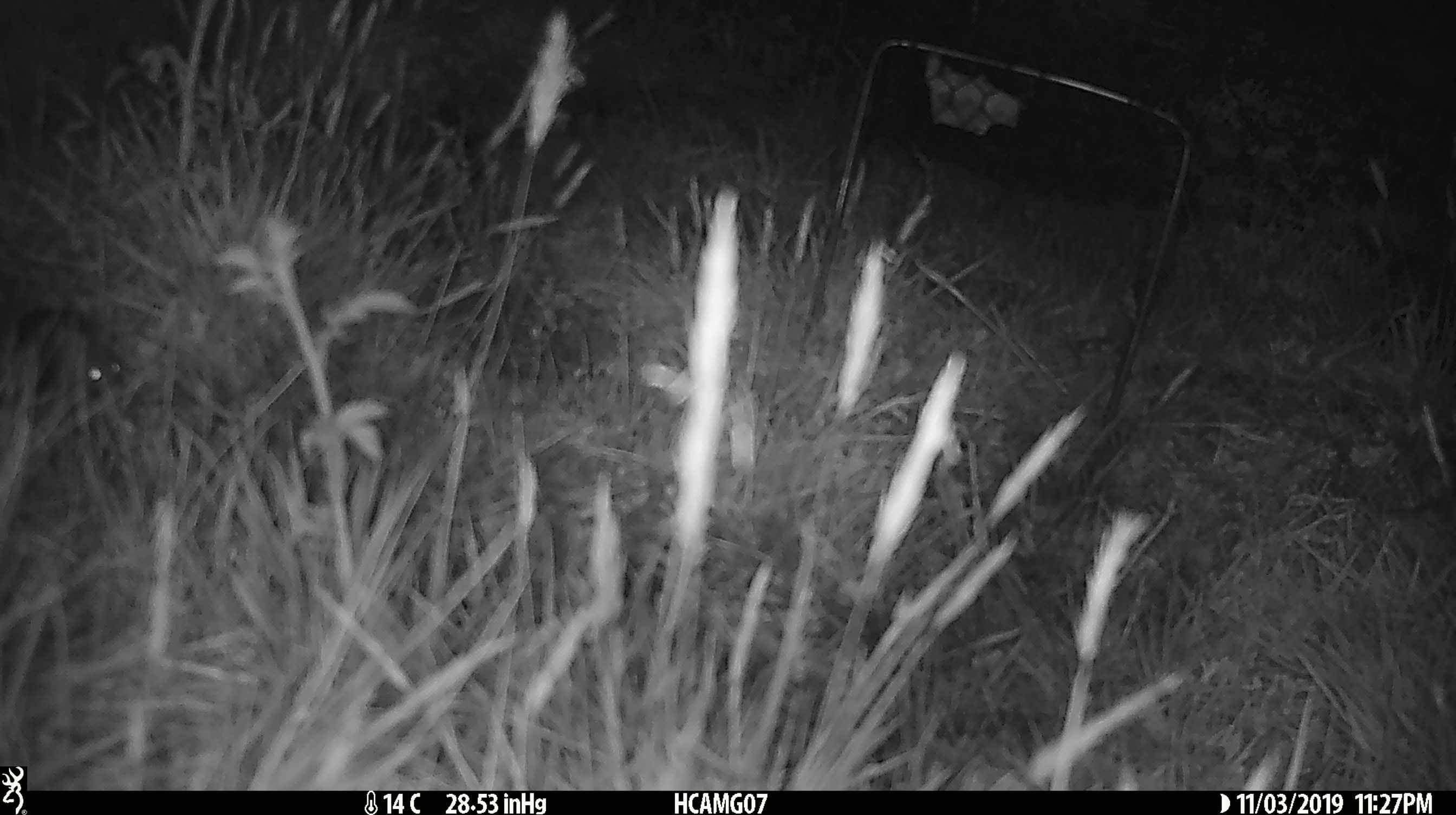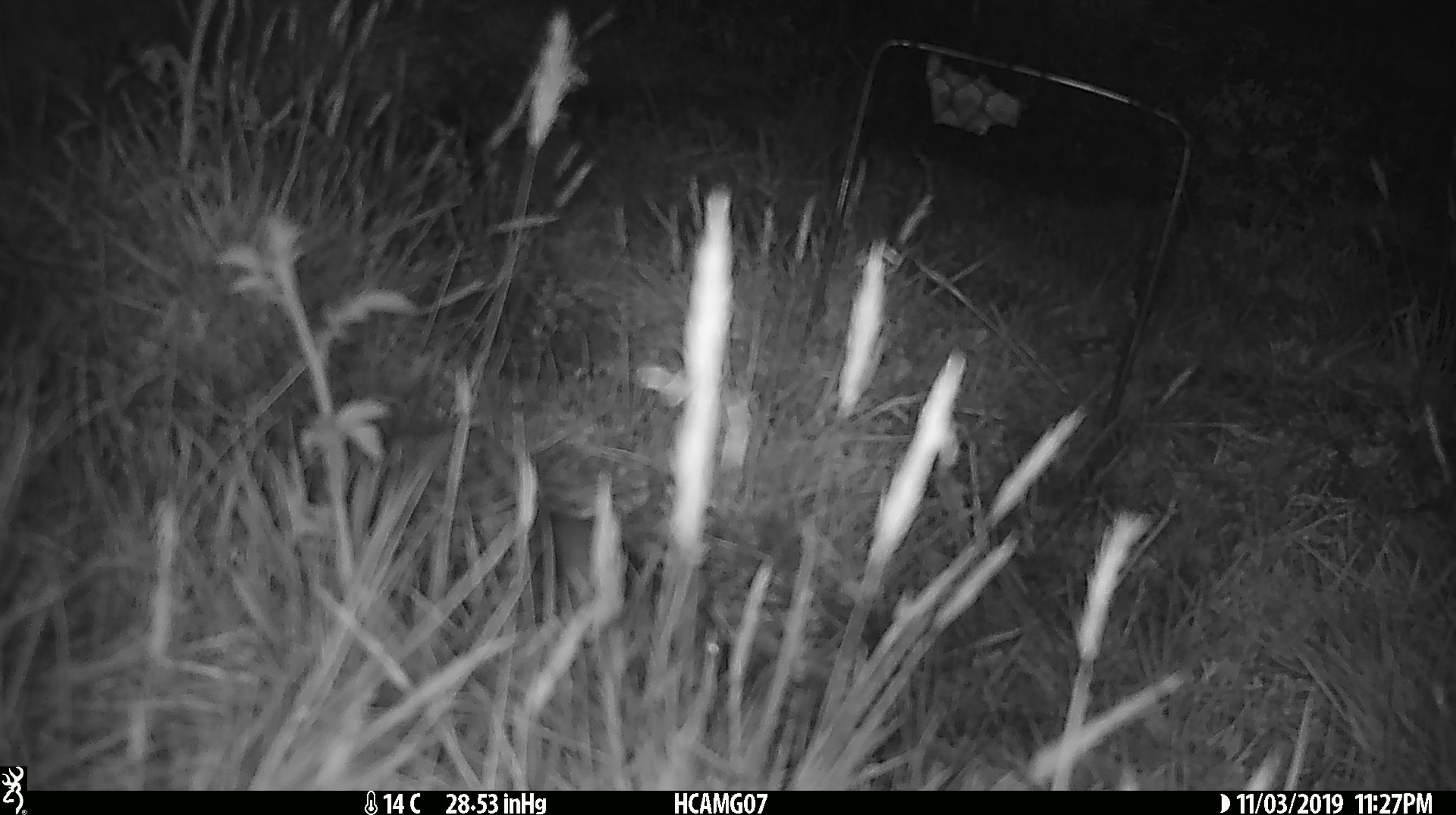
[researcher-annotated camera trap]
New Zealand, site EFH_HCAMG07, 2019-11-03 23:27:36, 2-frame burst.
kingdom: Animalia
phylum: Chordata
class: Mammalia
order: Rodentia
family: Muridae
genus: Mus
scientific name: Mus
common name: mouse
Mouse (Mus).